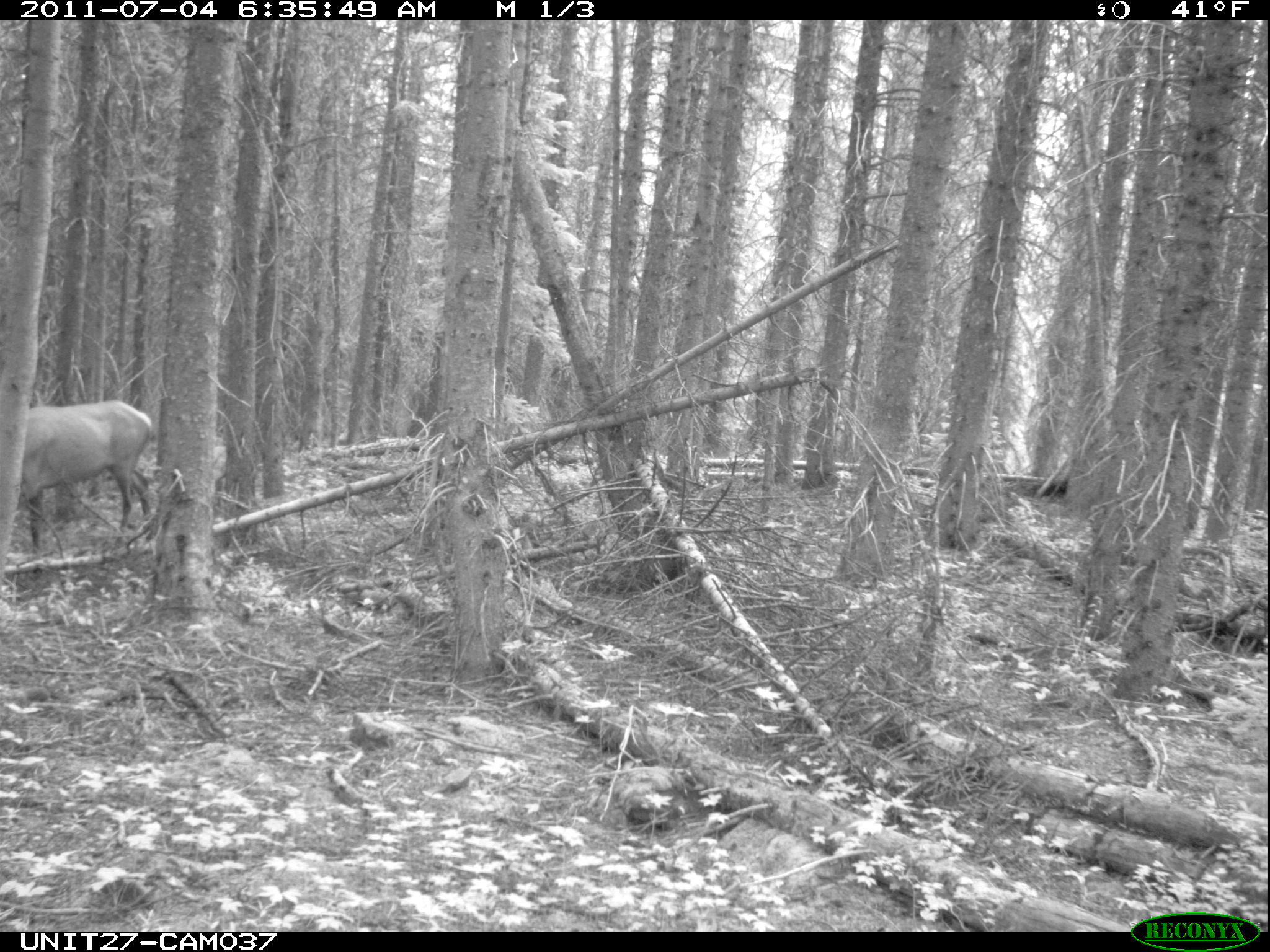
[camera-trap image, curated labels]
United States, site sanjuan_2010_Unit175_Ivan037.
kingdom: Animalia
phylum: Chordata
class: Mammalia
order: Artiodactyla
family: Cervidae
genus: Cervus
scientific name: Cervus elaphus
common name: red deer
Cervus elaphus (red deer).